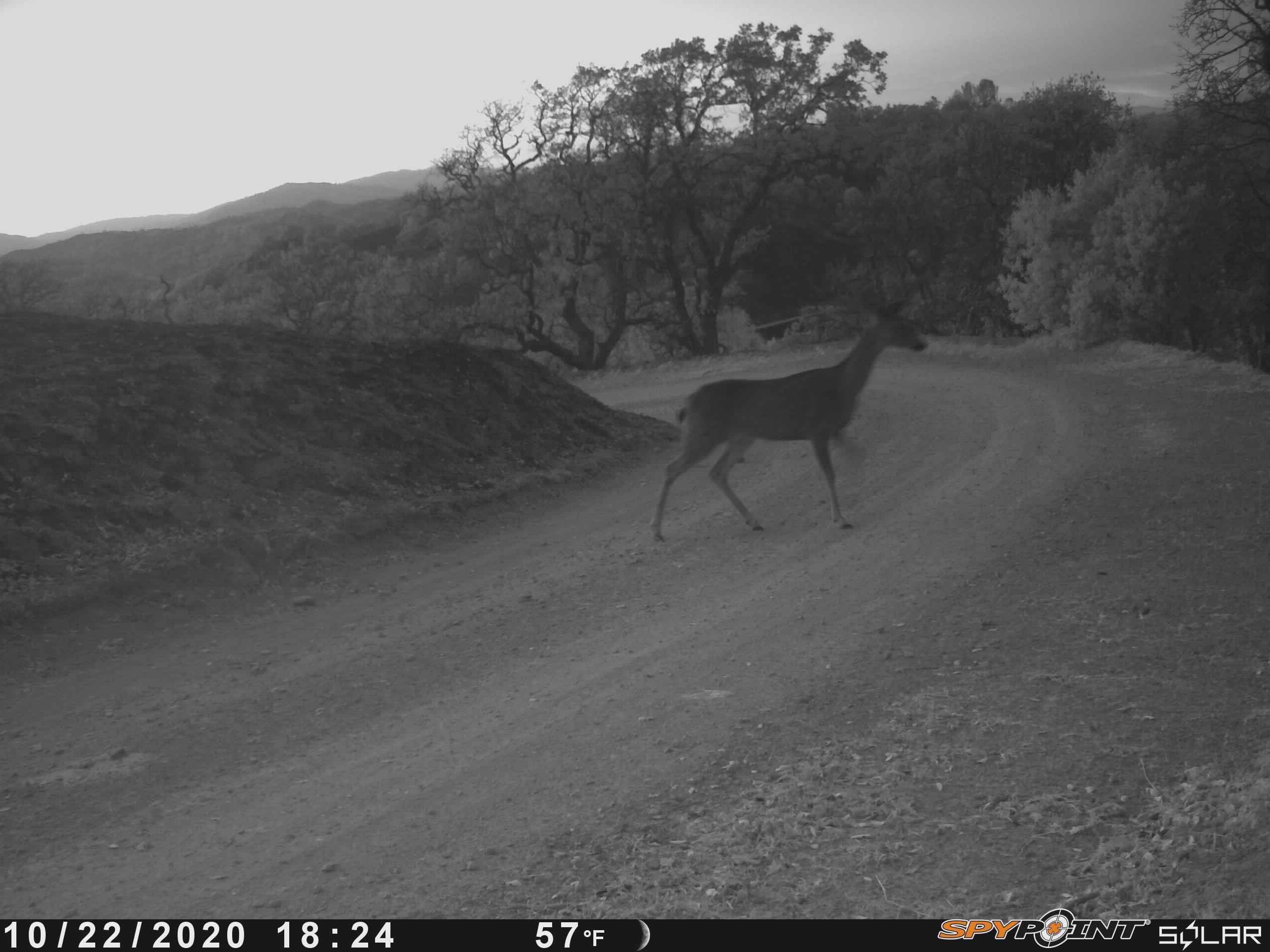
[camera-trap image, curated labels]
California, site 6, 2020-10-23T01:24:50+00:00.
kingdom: Animalia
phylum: Chordata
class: Mammalia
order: Artiodactyla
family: Cervidae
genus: Odocoileus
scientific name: Odocoileus hemionus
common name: mule deer